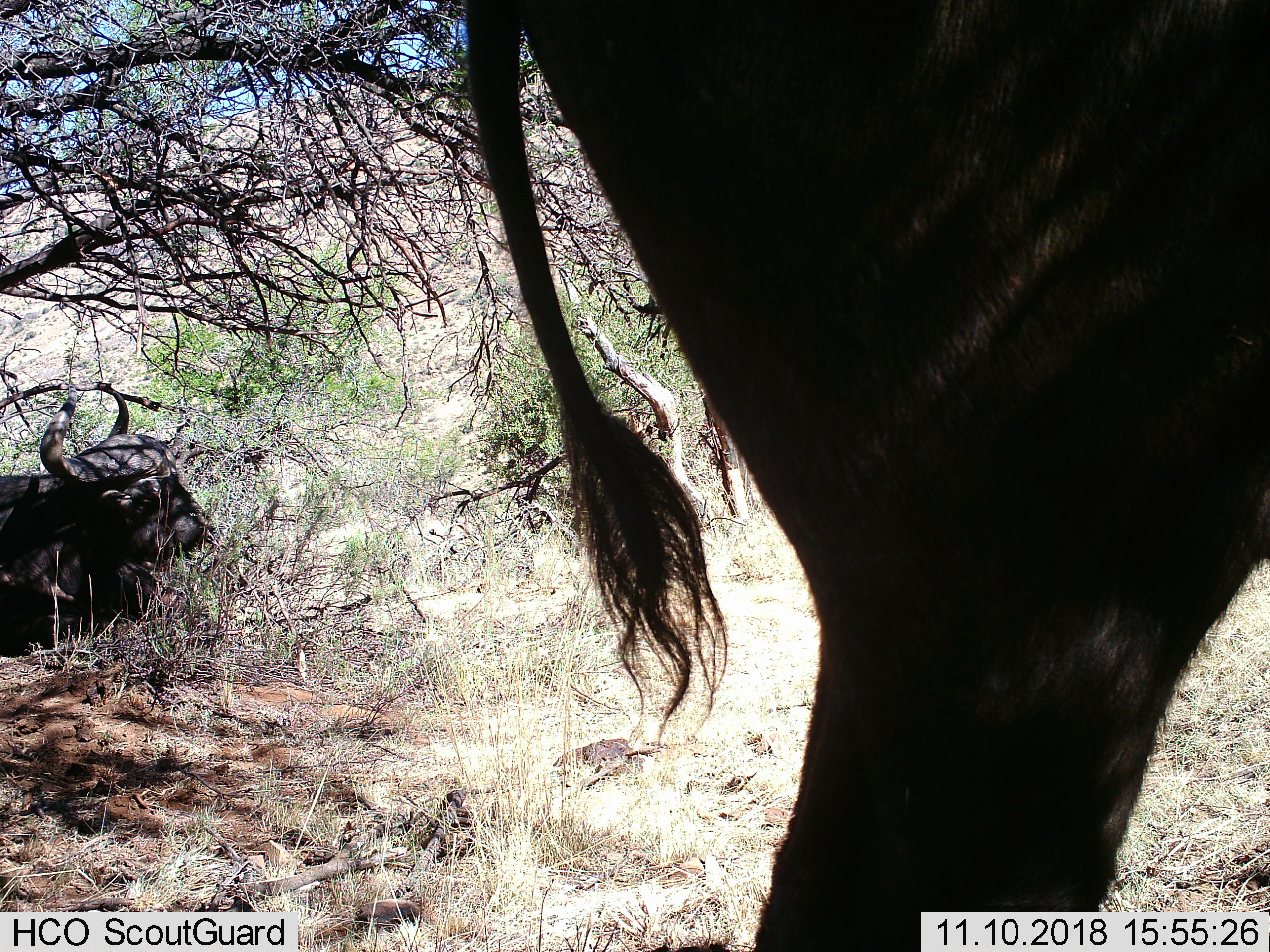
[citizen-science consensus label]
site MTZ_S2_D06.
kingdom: Animalia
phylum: Chordata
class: Mammalia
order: Artiodactyla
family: Bovidae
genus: Syncerus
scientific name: Syncerus caffer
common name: african buffalo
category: buffalo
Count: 2.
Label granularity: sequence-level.